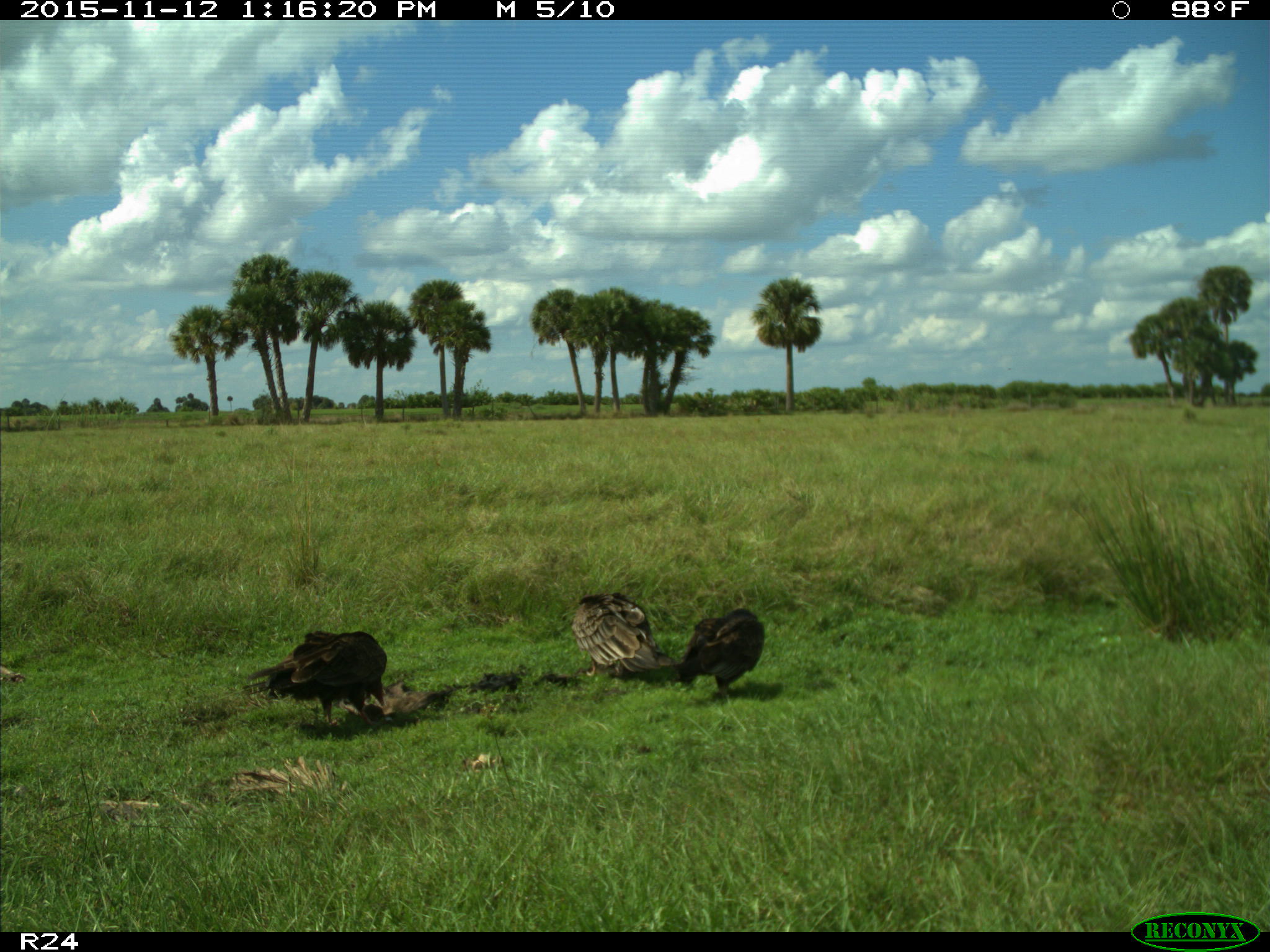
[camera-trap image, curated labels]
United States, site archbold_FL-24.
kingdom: Animalia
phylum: Chordata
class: Aves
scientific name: Aves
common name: birds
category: unidentified bird